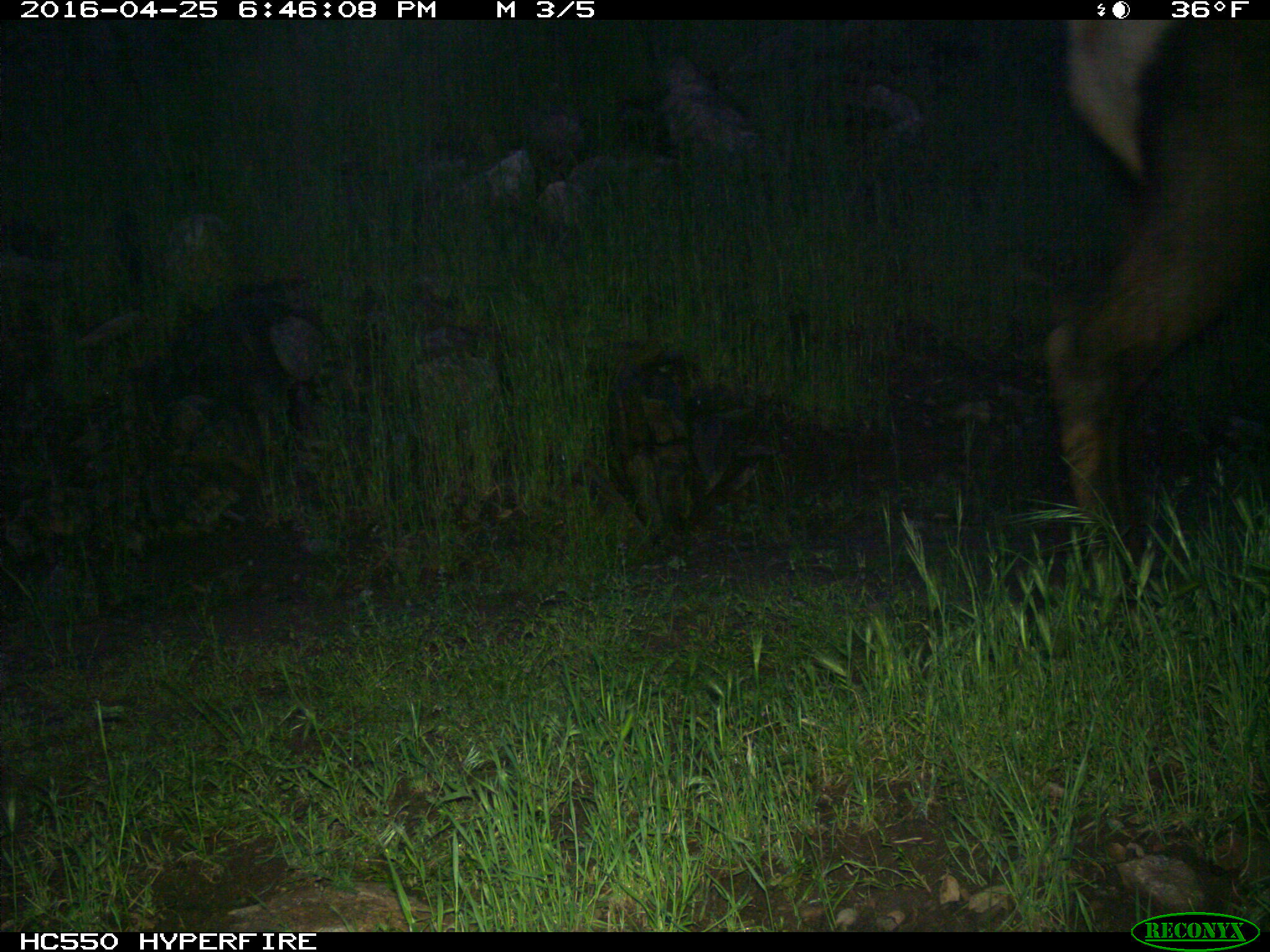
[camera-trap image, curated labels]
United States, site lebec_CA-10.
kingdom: Animalia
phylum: Chordata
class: Mammalia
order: Artiodactyla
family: Cervidae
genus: Cervus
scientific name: Cervus canadensis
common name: elk